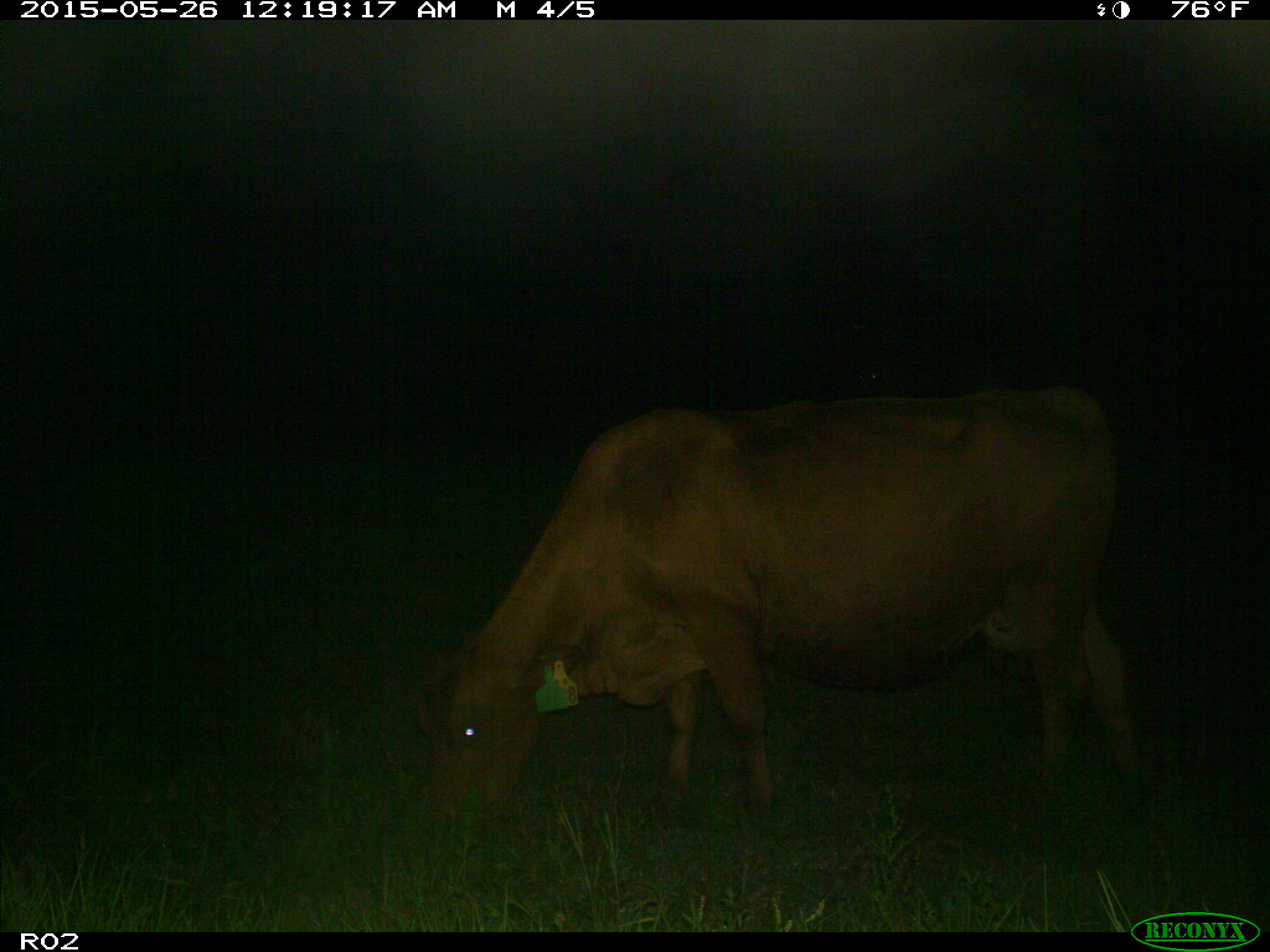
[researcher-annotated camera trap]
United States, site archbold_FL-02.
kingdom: Animalia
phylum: Chordata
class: Mammalia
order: Artiodactyla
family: Bovidae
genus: Bos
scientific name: Bos taurus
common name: domestic cow